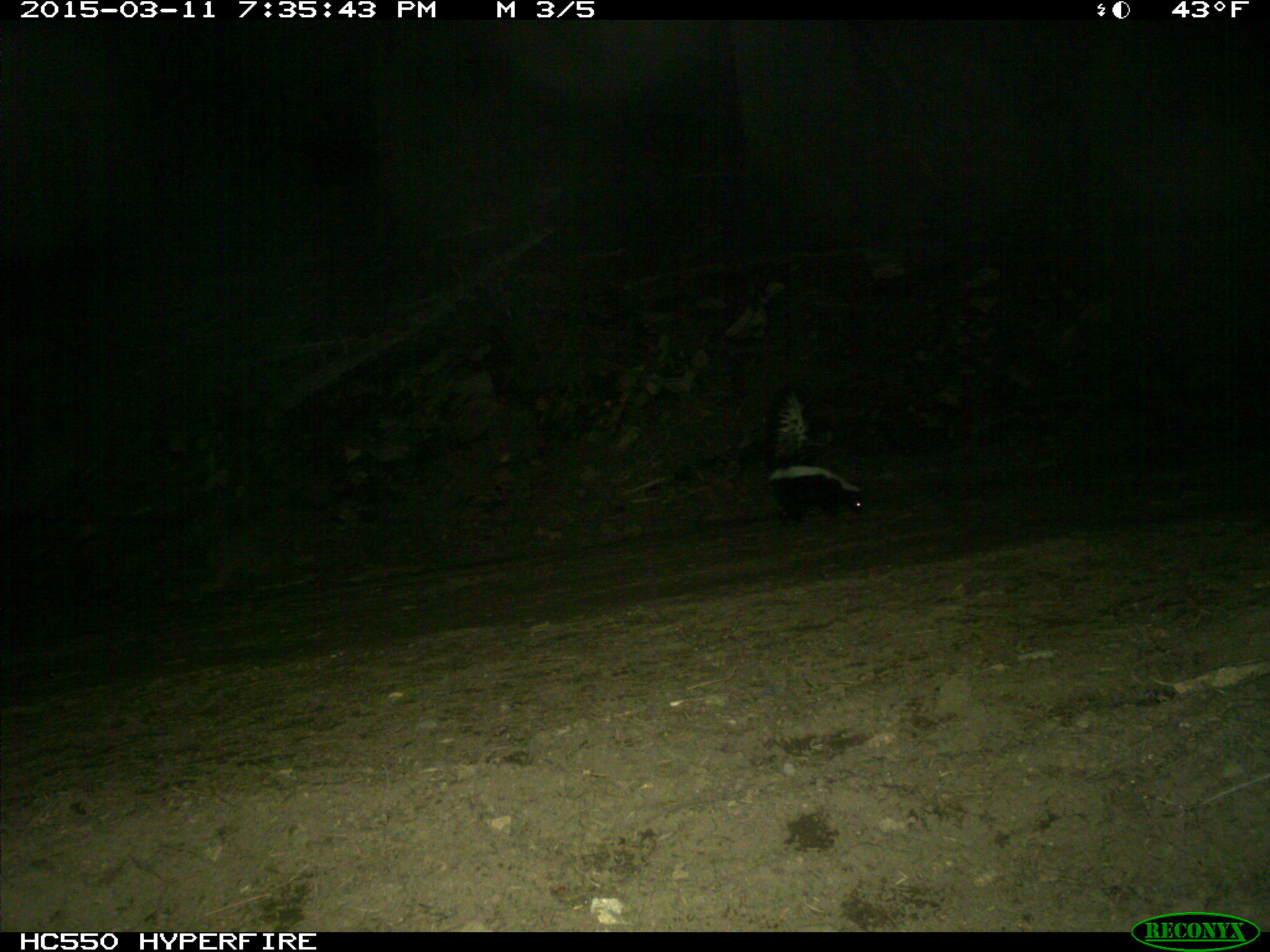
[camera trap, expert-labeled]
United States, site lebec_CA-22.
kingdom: Animalia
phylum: Chordata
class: Mammalia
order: Carnivora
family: Mephitidae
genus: Mephitis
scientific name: Mephitis mephitis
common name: striped skunk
Mephitis mephitis (striped skunk).